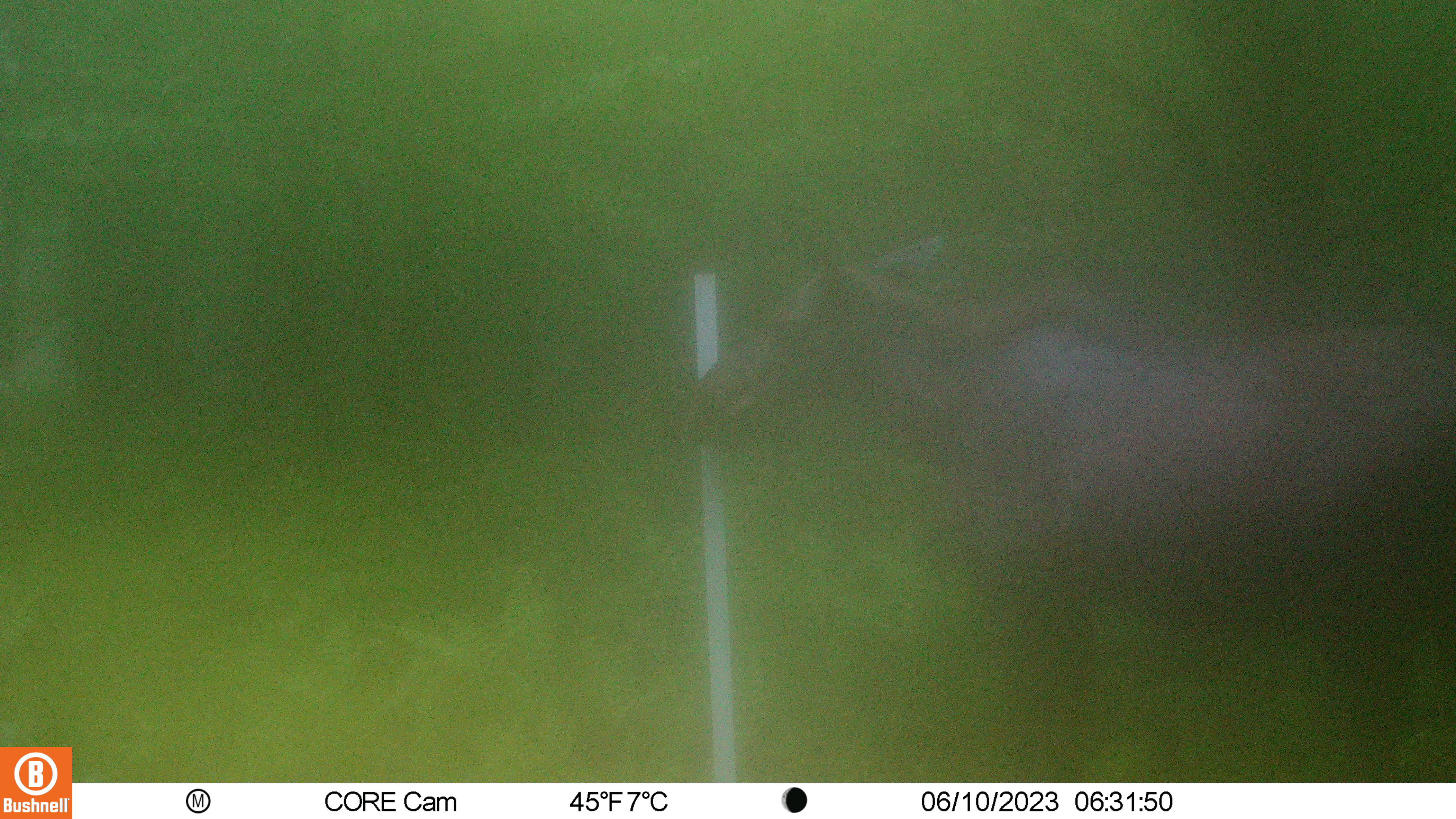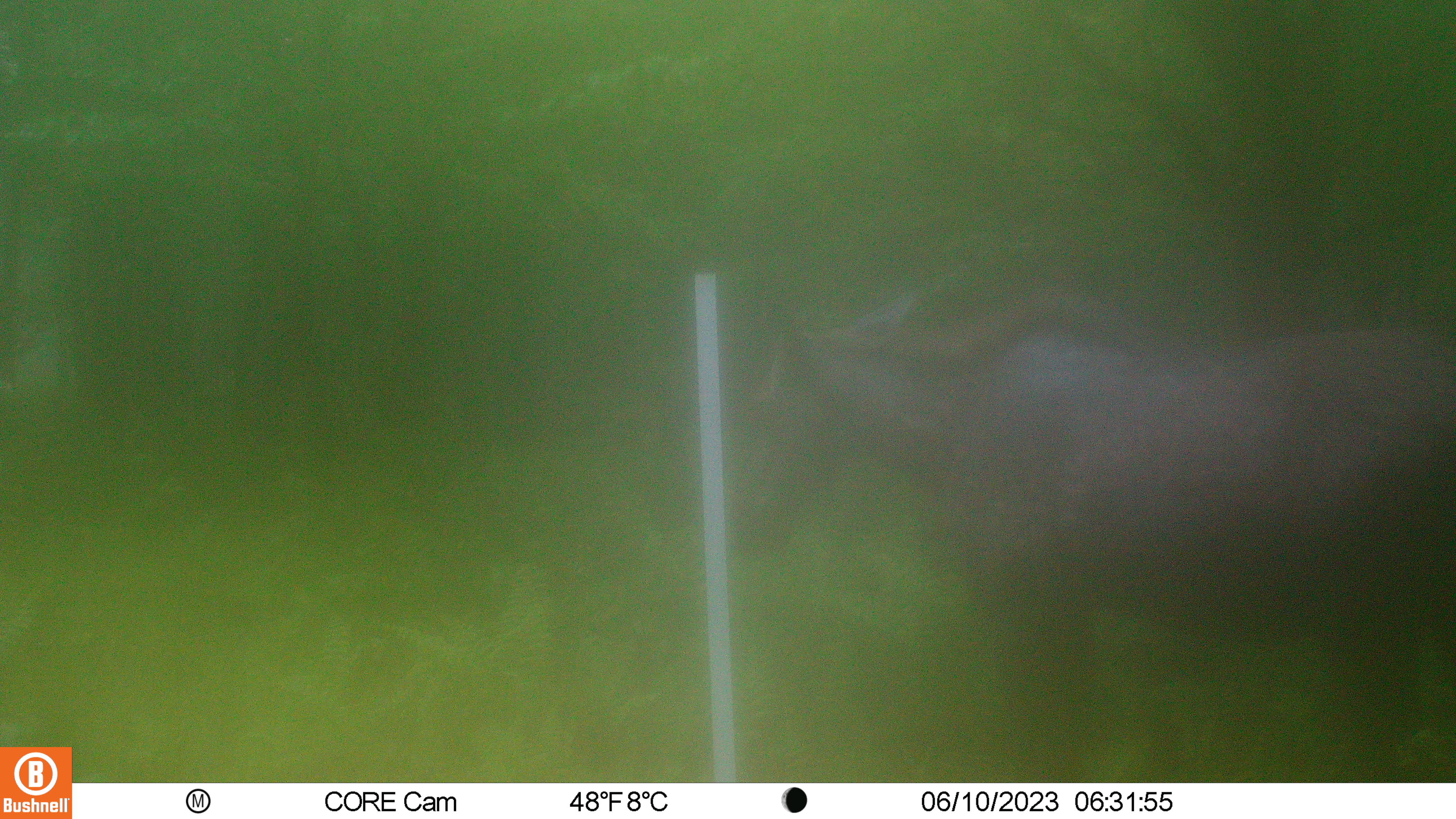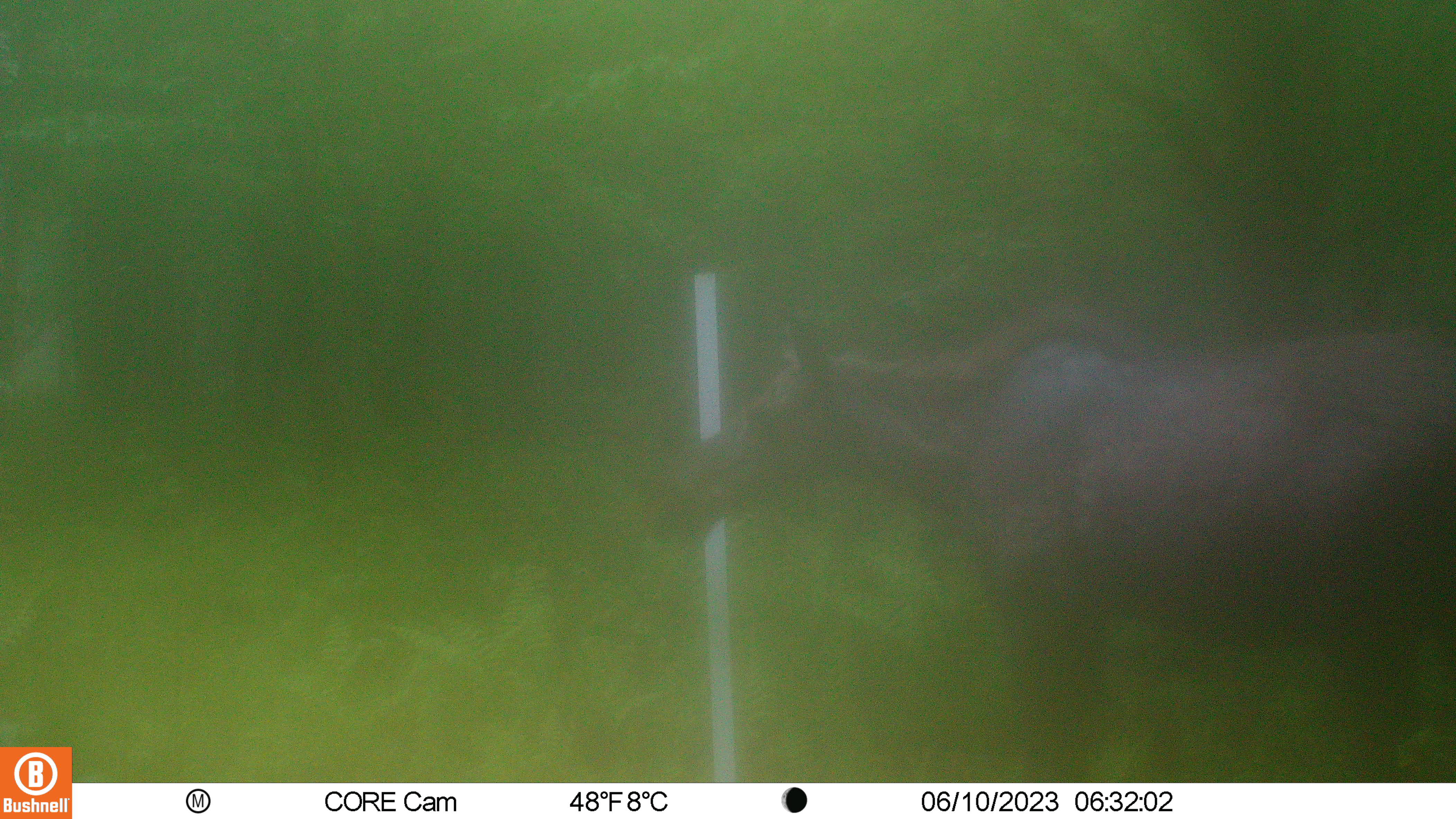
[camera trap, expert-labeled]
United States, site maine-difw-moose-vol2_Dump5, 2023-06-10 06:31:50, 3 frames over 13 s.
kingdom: Animalia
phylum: Chordata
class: Mammalia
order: Artiodactyla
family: Cervidae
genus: Alces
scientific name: Alces alces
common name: moose